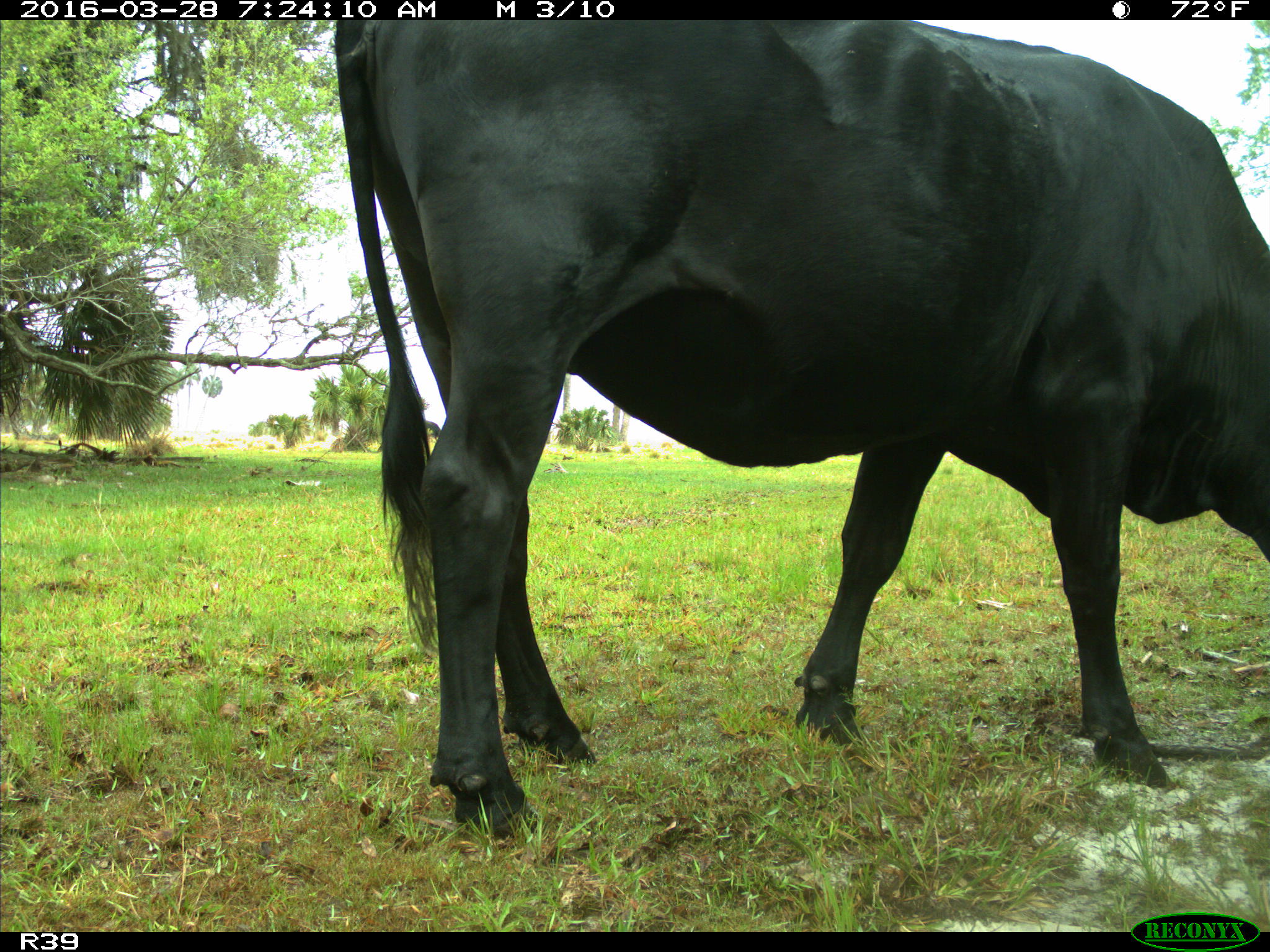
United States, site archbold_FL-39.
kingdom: Animalia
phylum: Chordata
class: Mammalia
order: Artiodactyla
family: Bovidae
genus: Bos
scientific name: Bos taurus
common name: domestic cow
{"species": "Bos taurus (domestic cow)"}